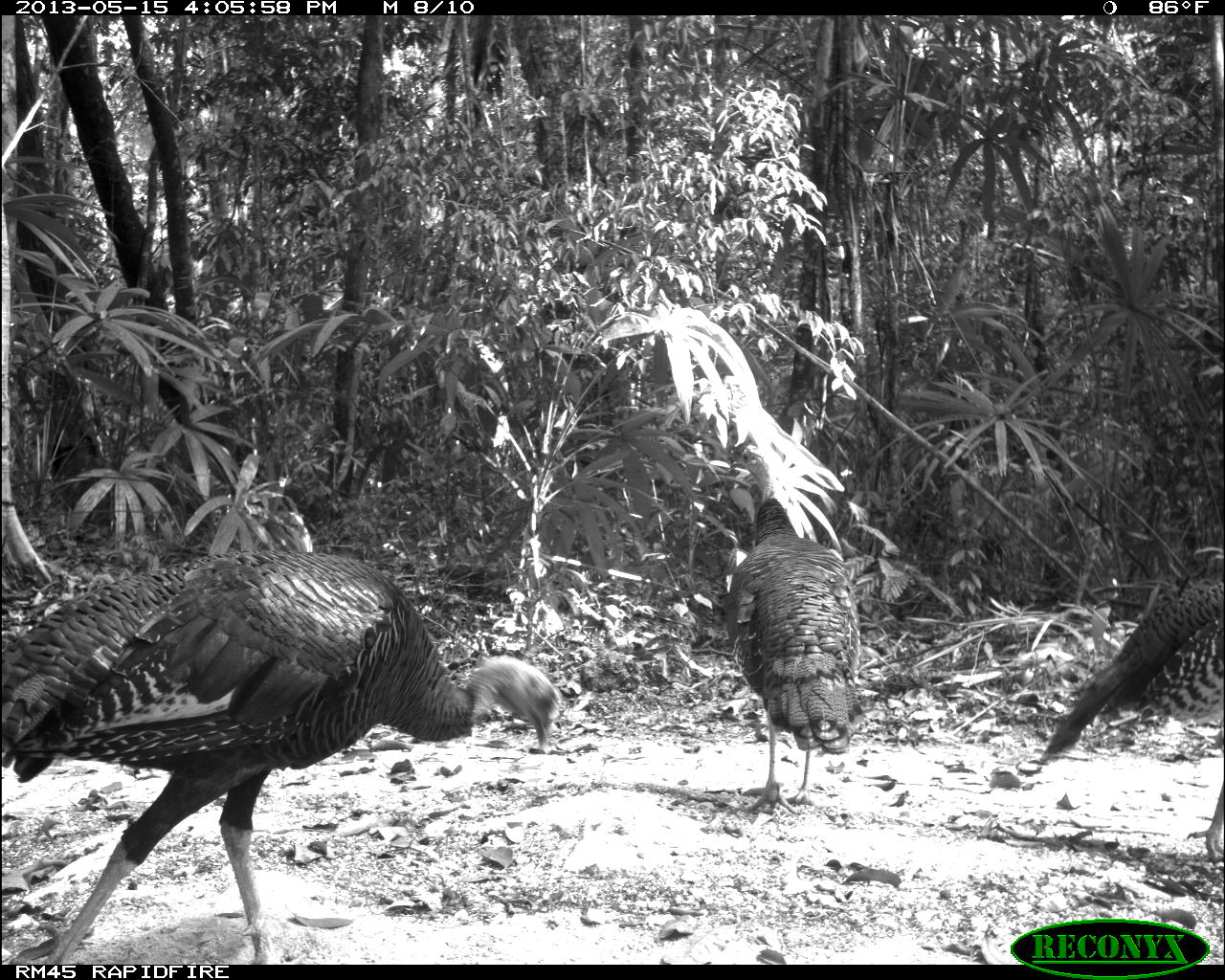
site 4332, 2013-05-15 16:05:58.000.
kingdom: Animalia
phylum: Chordata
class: Aves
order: Galliformes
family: Phasianidae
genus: Meleagris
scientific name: Meleagris ocellata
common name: ocellated turkey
Meleagris ocellata (ocellated turkey), count 4.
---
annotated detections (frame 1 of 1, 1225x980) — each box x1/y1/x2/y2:
meleagris ocellata: 0/540/557/959; 1030/559/1225/855; 723/492/861/818